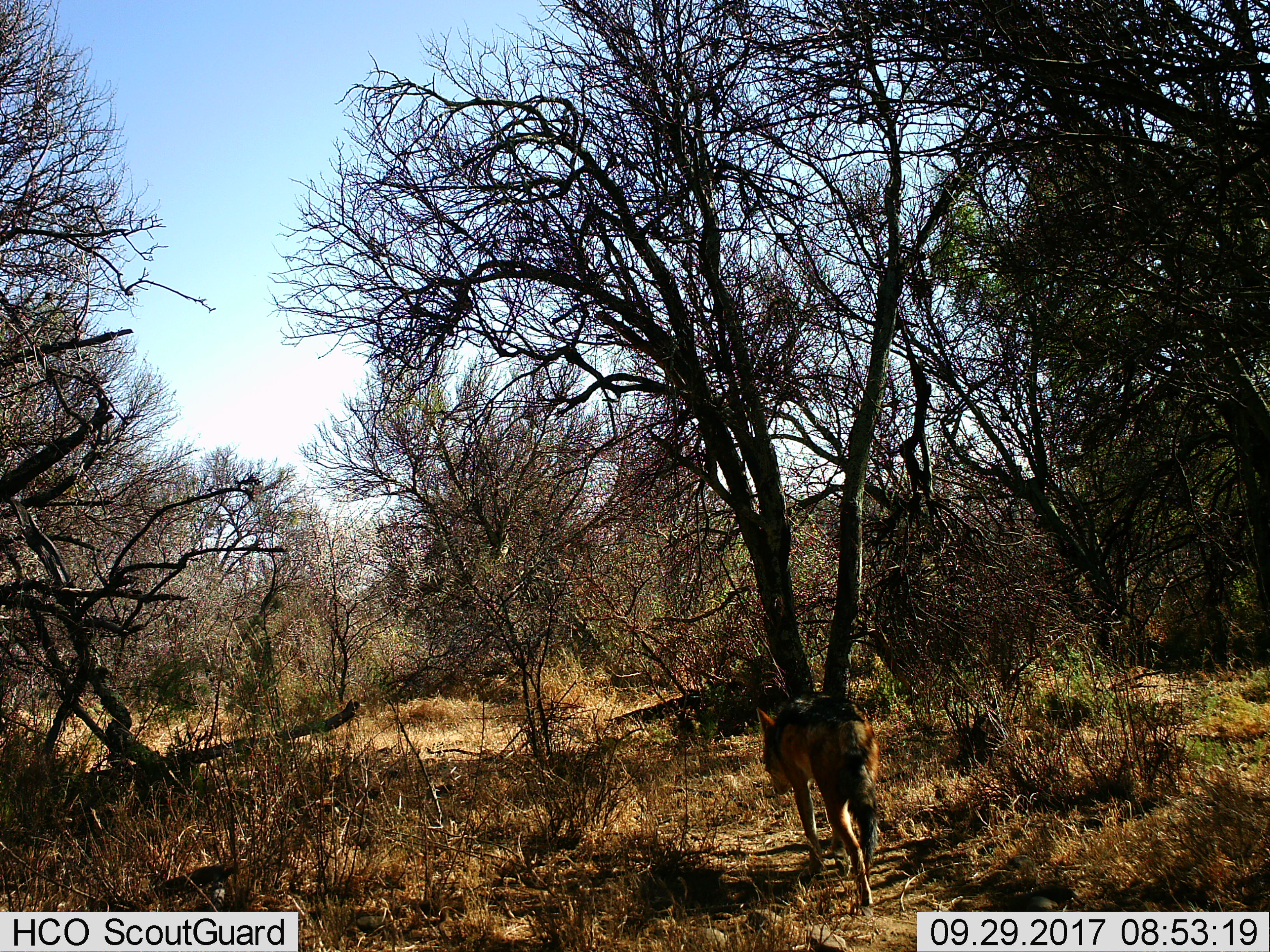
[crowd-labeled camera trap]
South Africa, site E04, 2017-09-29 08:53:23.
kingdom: Animalia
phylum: Chordata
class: Mammalia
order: Carnivora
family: Canidae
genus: Lupulella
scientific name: Lupulella mesomelas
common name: black-backed jackal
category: jackalblackbacked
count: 1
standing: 0%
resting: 0%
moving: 100%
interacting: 0%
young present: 0%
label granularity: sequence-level